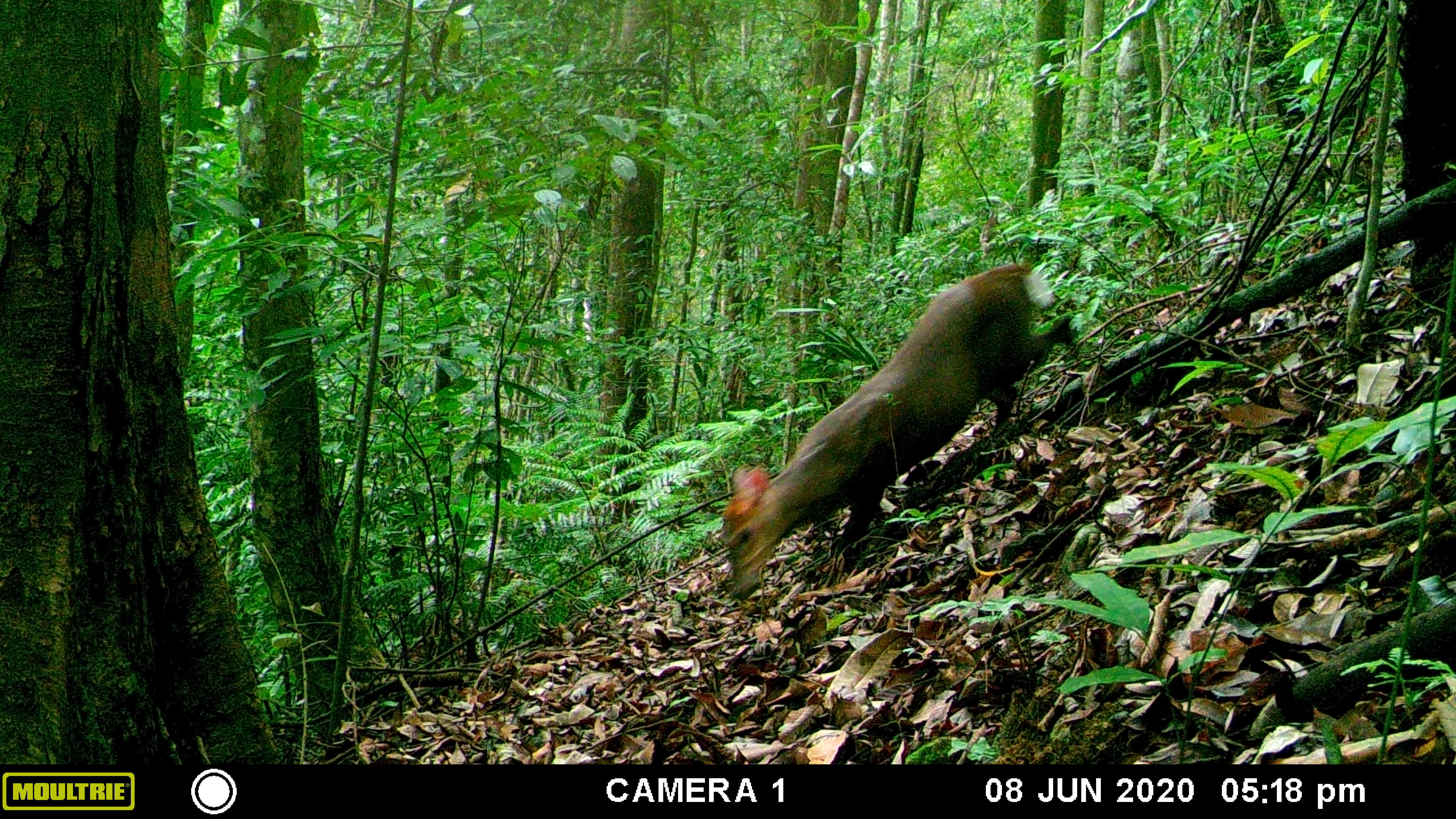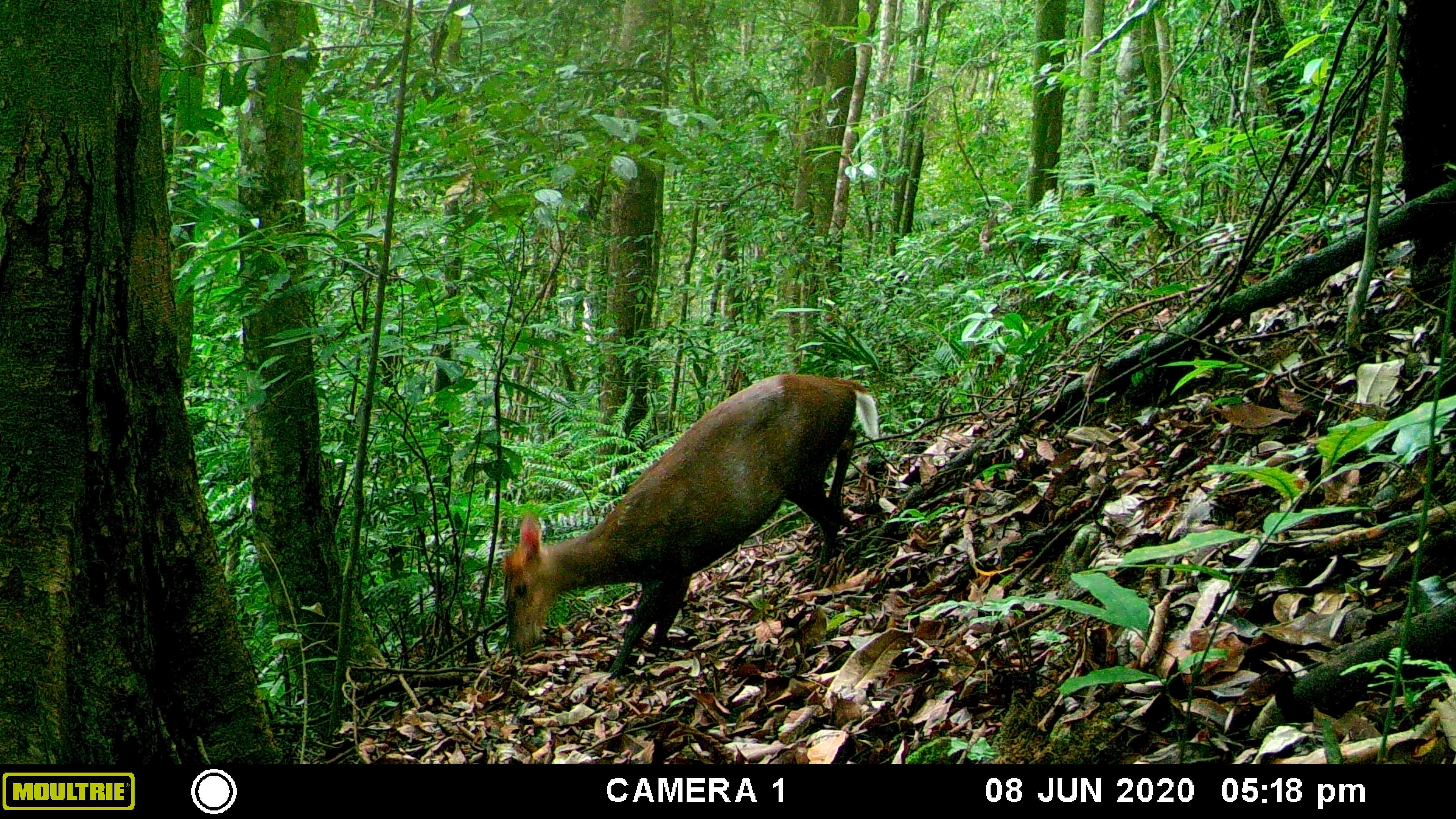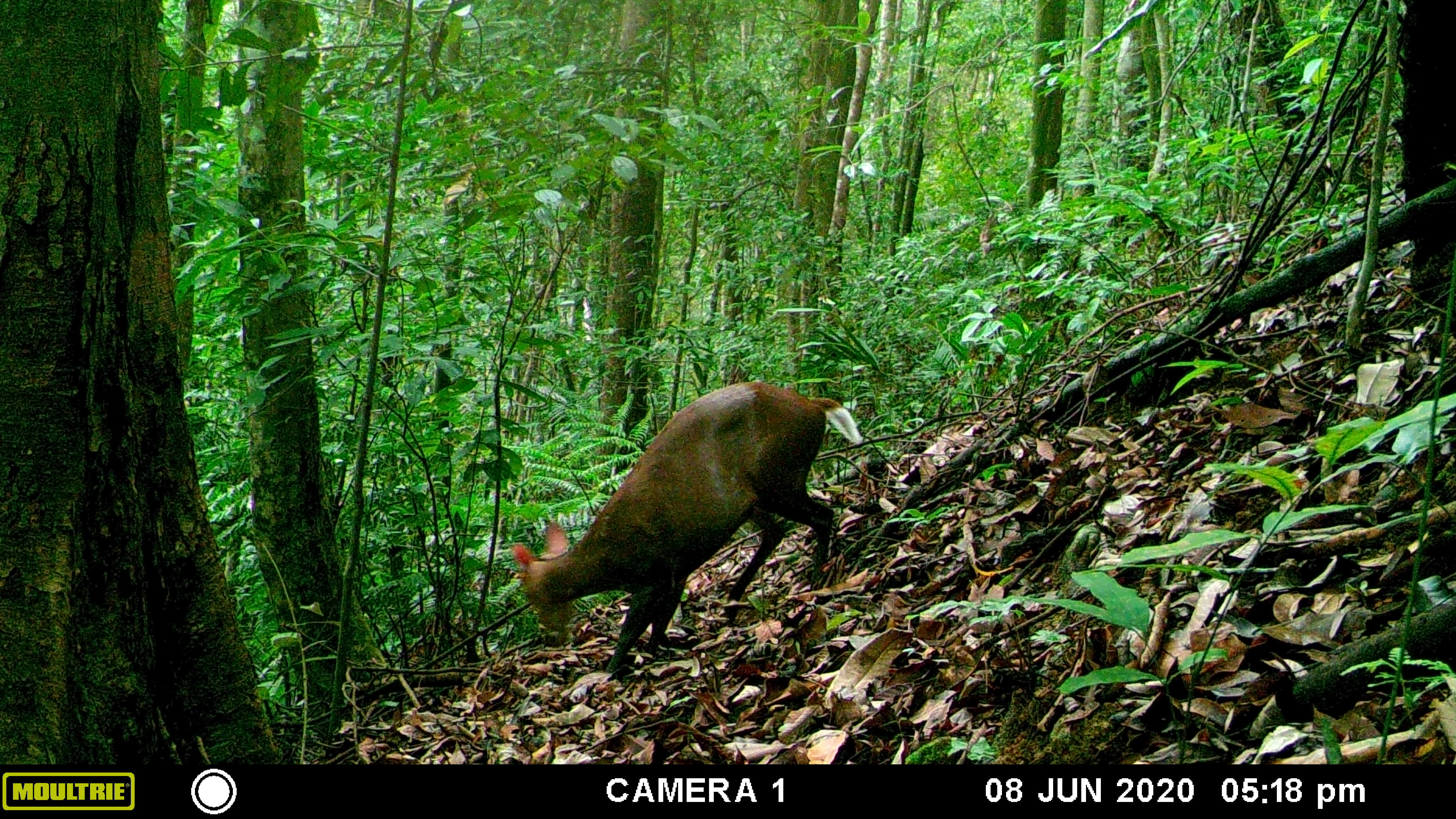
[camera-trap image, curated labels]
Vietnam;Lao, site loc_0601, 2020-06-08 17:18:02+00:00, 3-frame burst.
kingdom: Animalia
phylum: Chordata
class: Mammalia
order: Artiodactyla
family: Cervidae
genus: Muntiacus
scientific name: Muntiacus rooseveltorum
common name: roosevelt's muntjac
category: roosevelts muntjac group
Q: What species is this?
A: Roosevelts muntjac group (roosevelt's muntjac) (Muntiacus rooseveltorum).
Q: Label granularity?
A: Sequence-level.